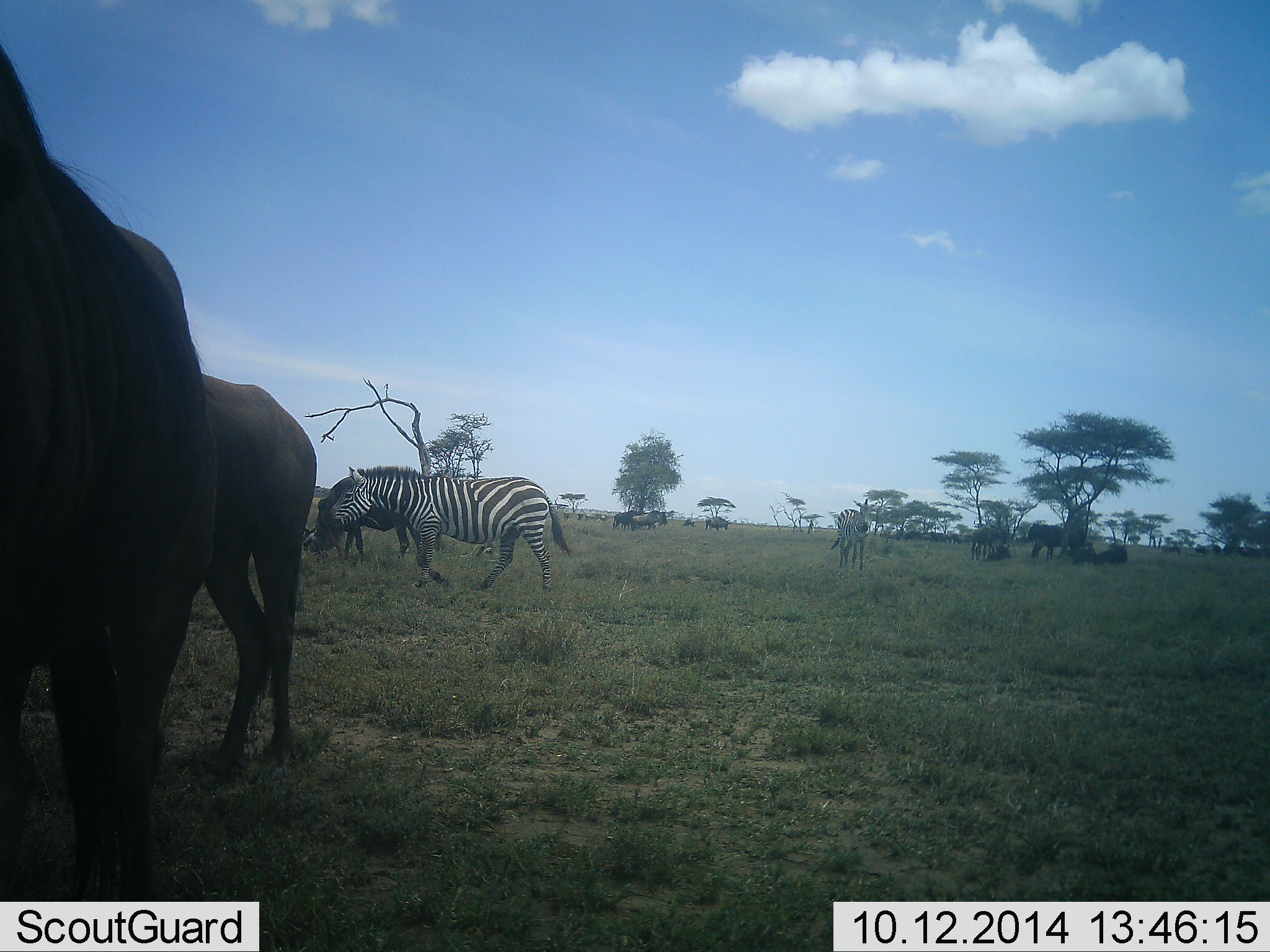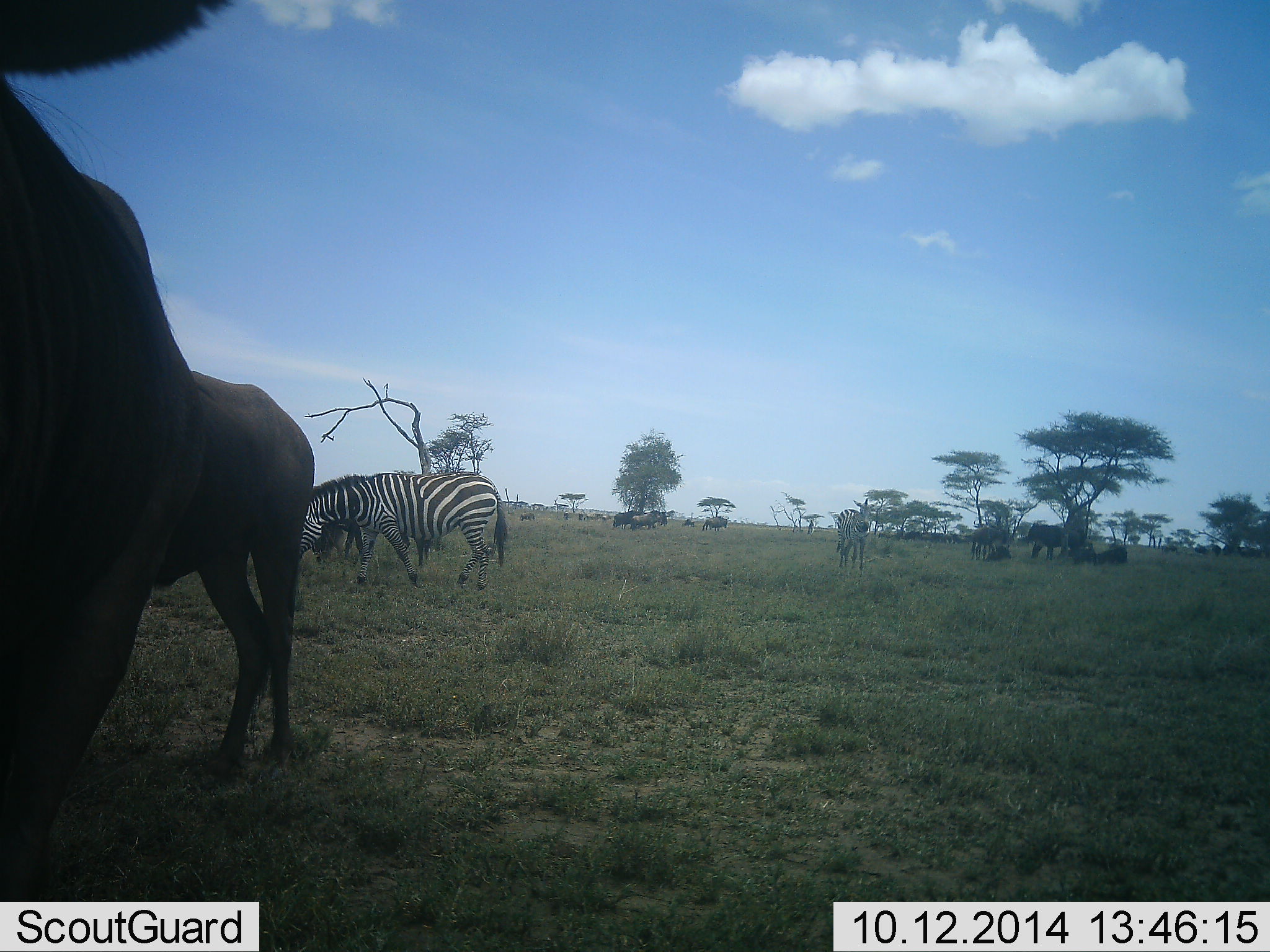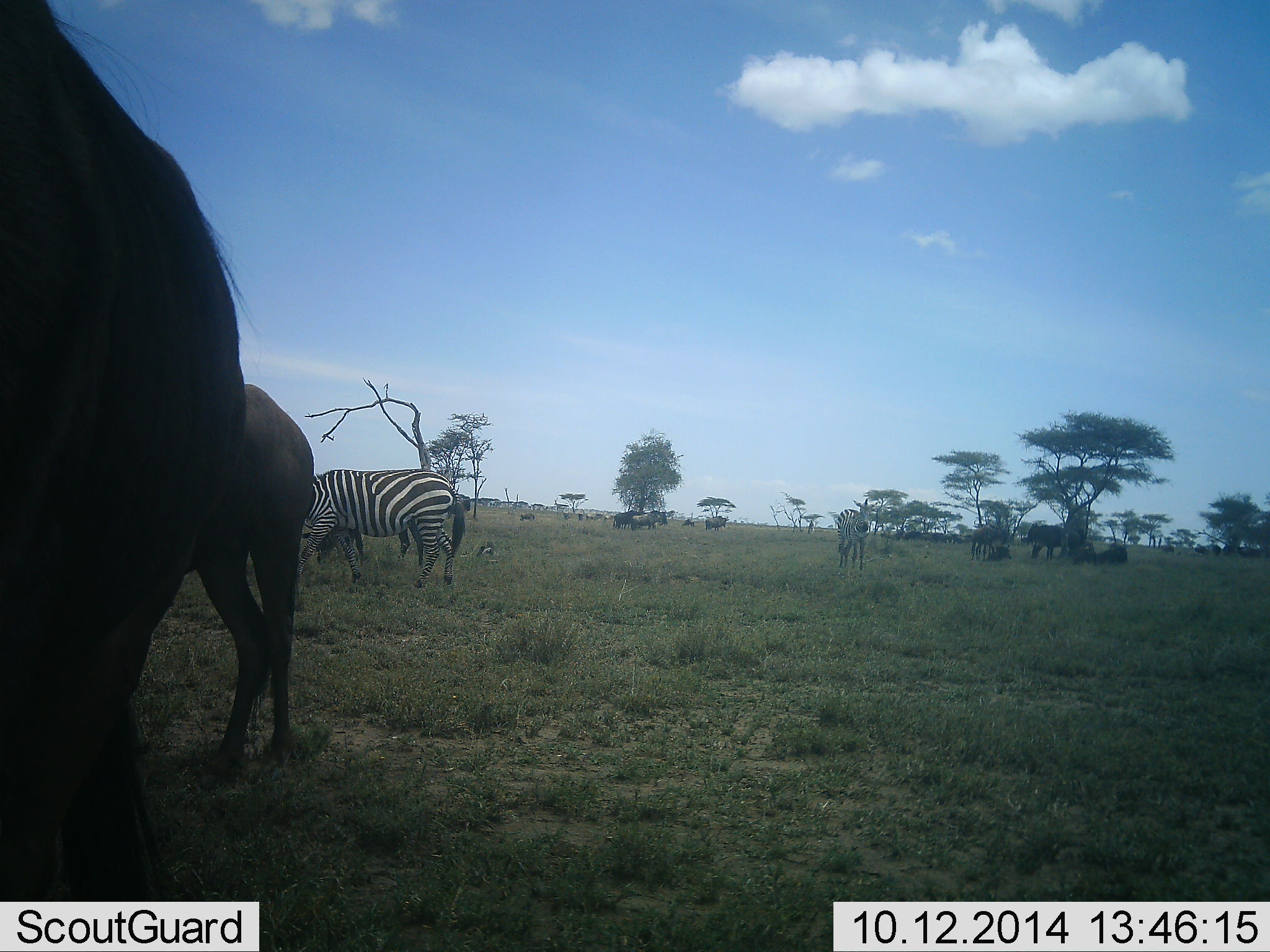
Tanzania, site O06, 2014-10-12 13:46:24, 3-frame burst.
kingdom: Animalia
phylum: Chordata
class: Mammalia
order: Artiodactyla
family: Bovidae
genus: Connochaetes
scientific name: Connochaetes taurinus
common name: blue wildebeest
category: wildebeest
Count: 7.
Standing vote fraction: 73%.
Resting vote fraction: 18%.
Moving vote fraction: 45%.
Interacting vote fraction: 0%.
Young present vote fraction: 0%.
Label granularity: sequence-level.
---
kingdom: Animalia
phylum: Chordata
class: Mammalia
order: Perissodactyla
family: Equidae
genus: Equus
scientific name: Equus quagga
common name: plains zebra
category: zebra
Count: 3.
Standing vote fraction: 50%.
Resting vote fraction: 0%.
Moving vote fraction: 50%.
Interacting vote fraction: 0%.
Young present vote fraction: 0%.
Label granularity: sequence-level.